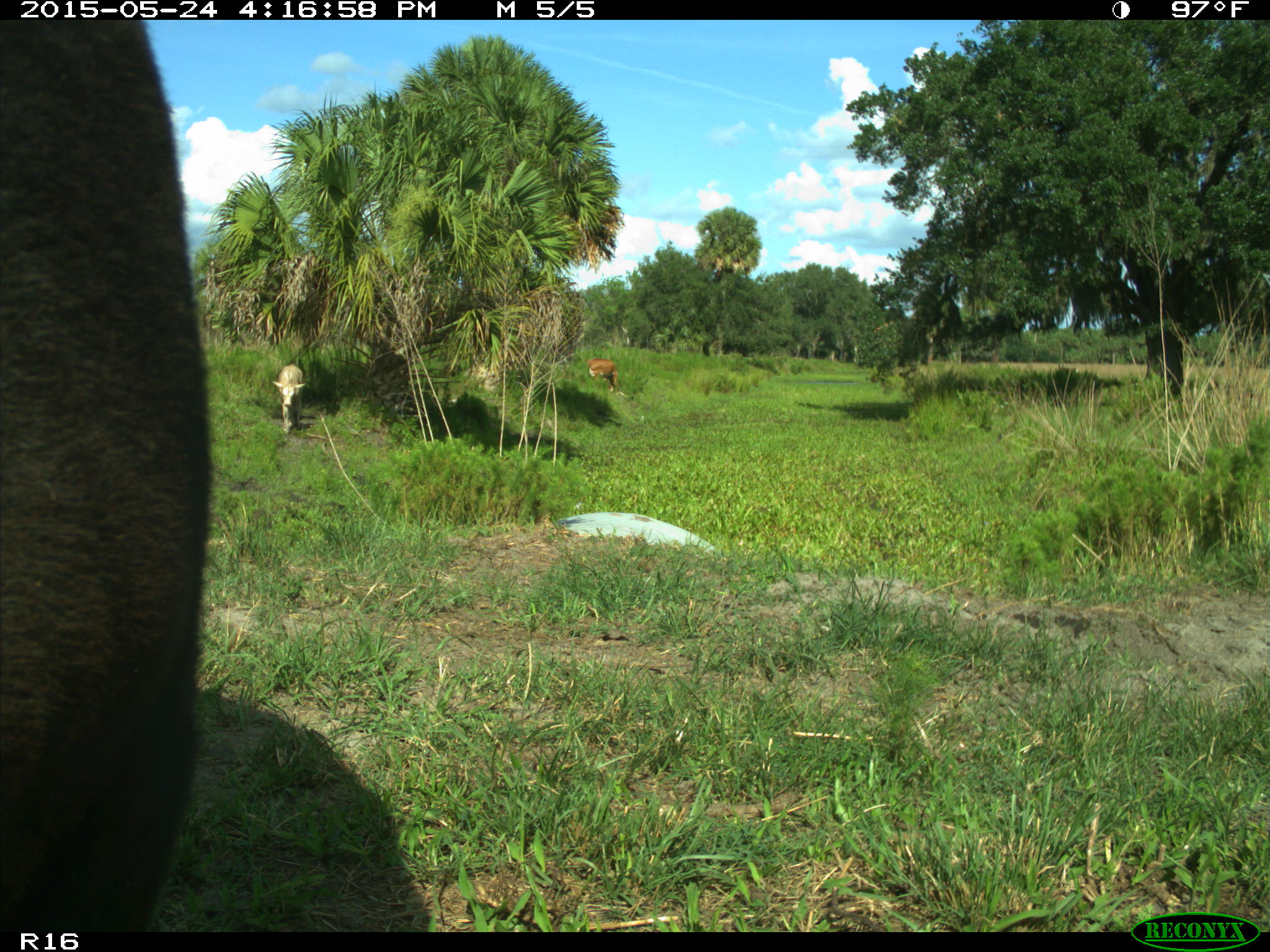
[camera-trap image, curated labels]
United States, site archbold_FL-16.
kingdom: Animalia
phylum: Chordata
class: Mammalia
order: Artiodactyla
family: Bovidae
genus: Bos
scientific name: Bos taurus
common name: domestic cow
Bos taurus (domestic cow).